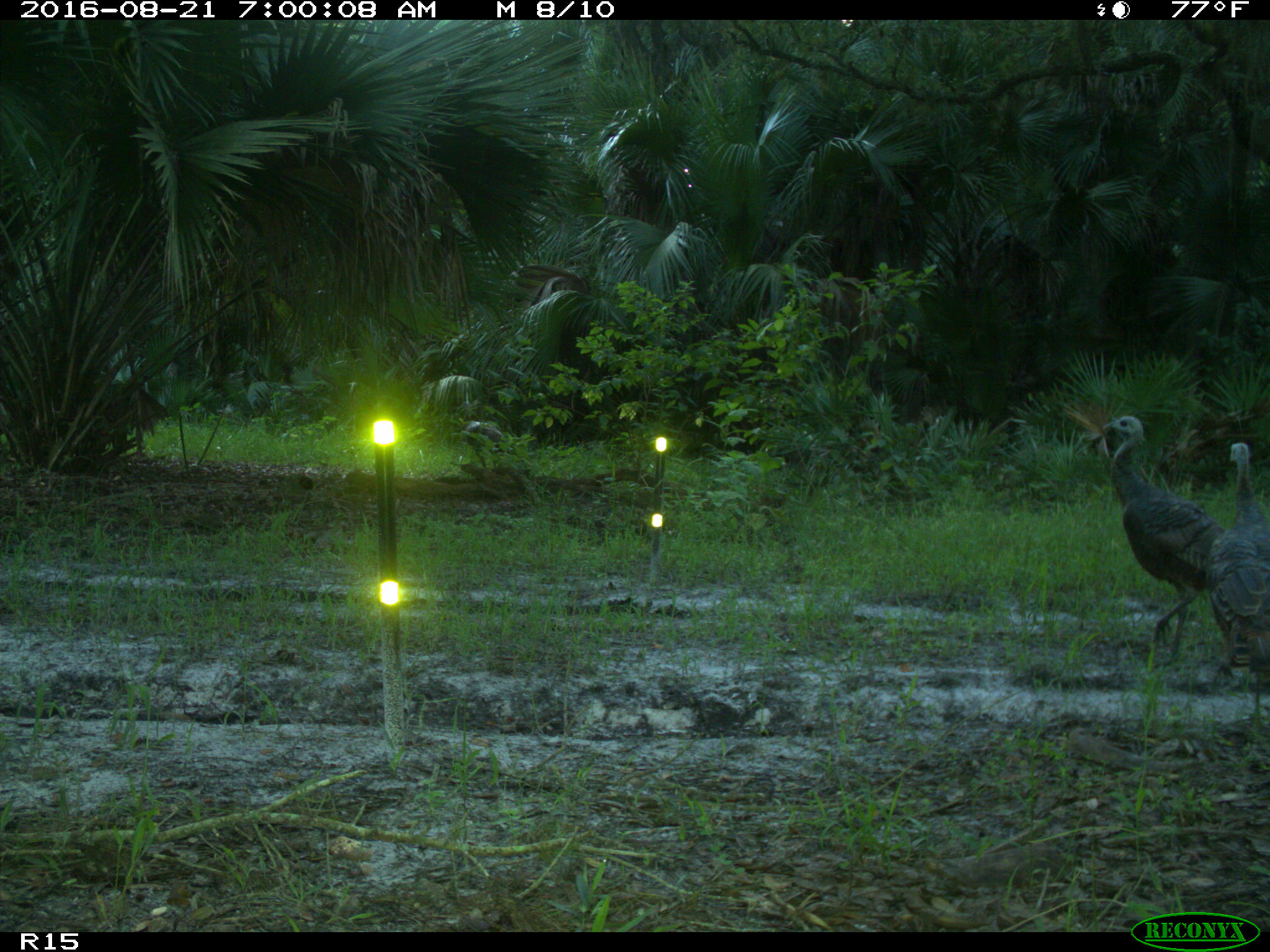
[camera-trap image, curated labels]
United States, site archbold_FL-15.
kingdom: Animalia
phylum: Chordata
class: Aves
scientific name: Aves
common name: birds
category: unidentified bird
Unidentified bird (birds) (Aves).